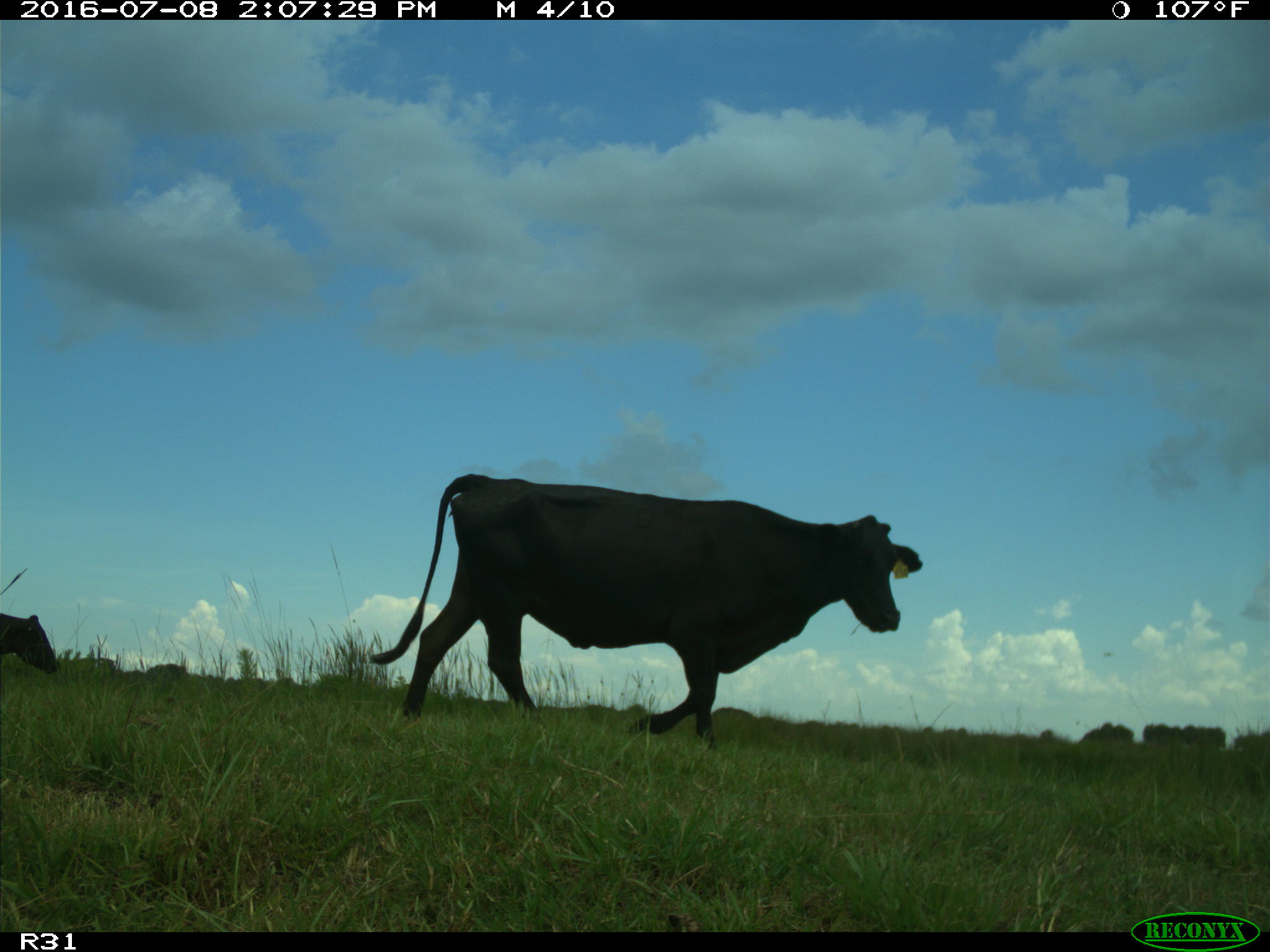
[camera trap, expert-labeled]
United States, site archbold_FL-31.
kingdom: Animalia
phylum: Chordata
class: Mammalia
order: Artiodactyla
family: Bovidae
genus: Bos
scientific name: Bos taurus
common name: domestic cow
Bos taurus (domestic cow).